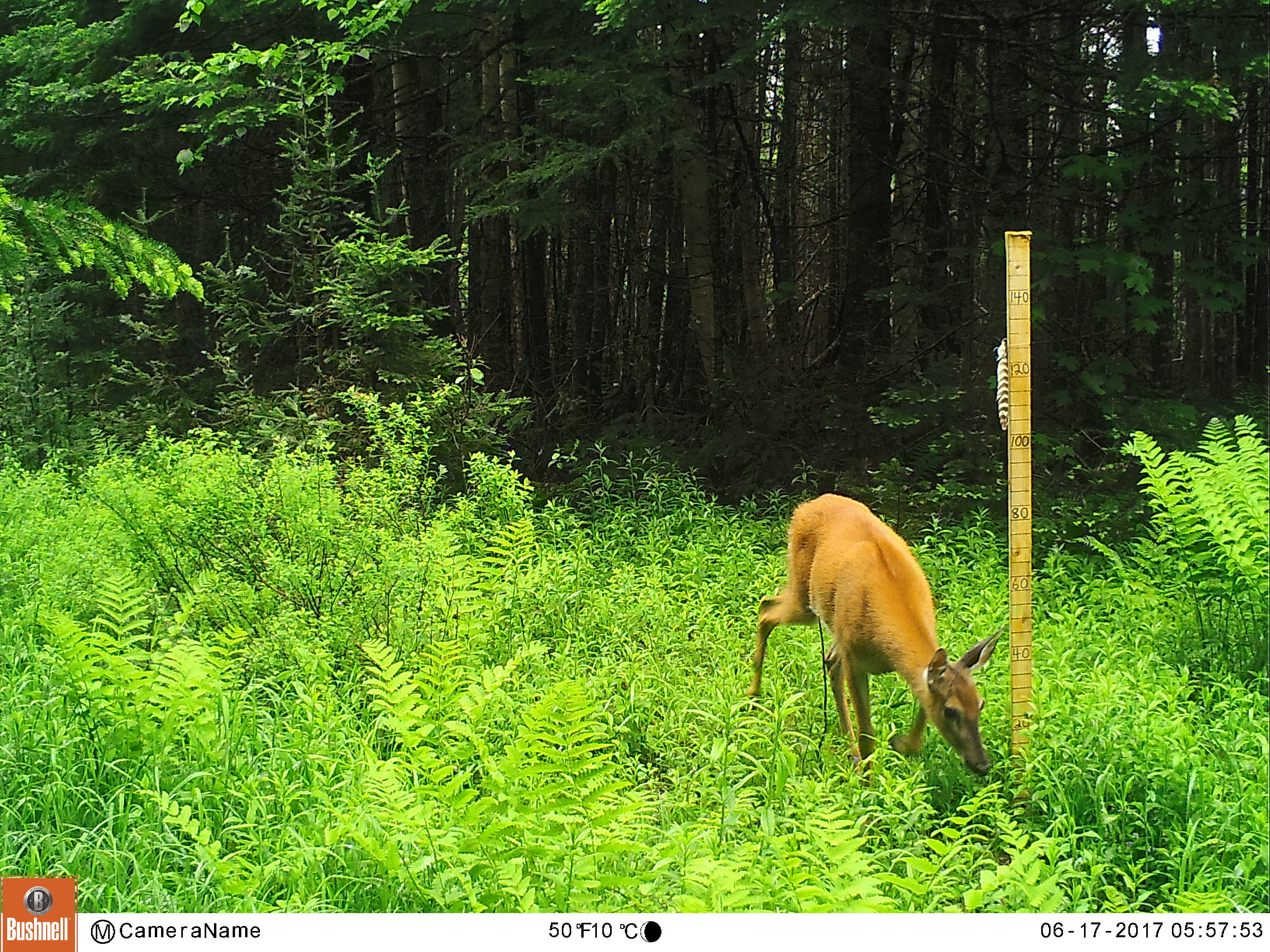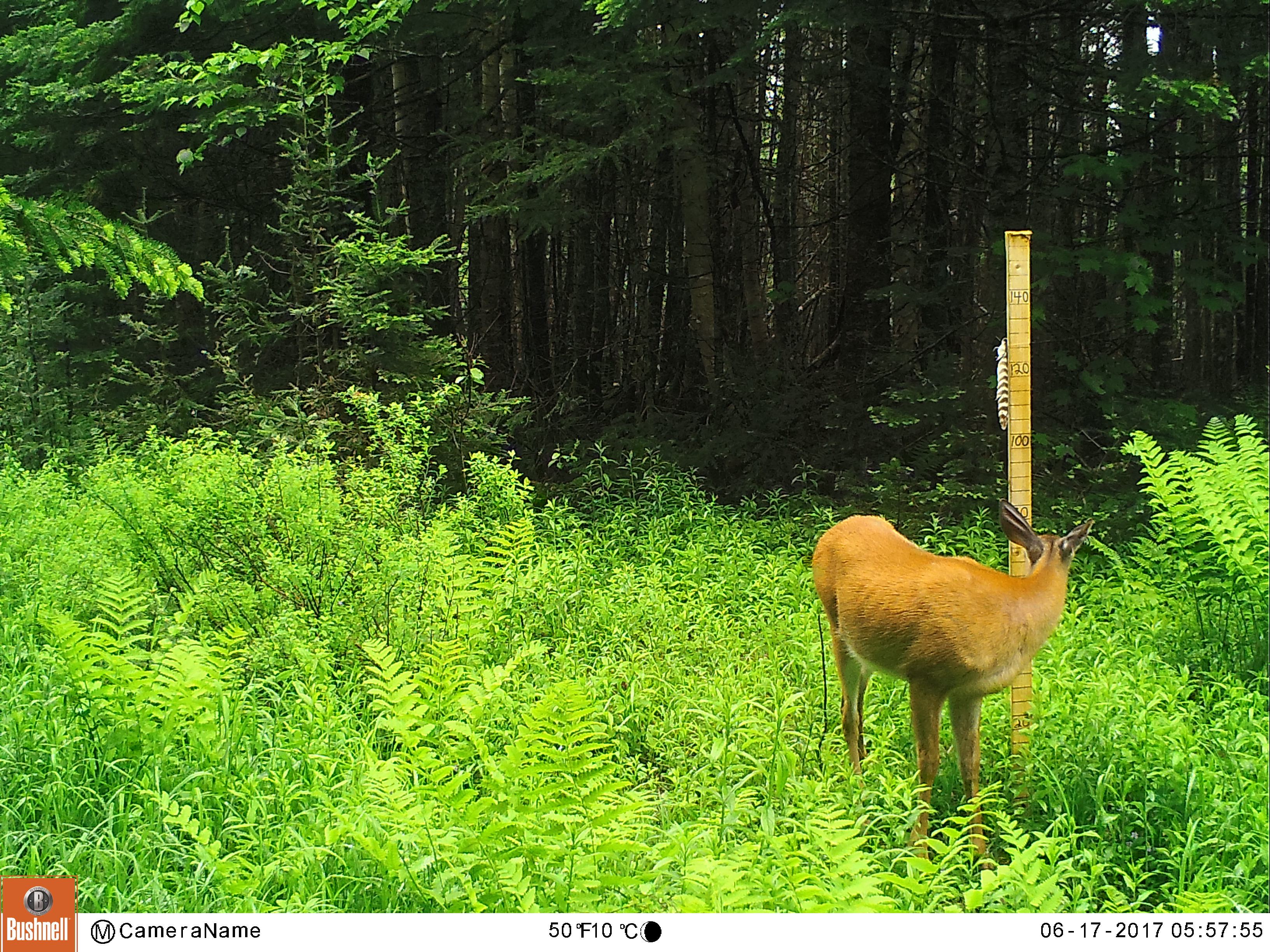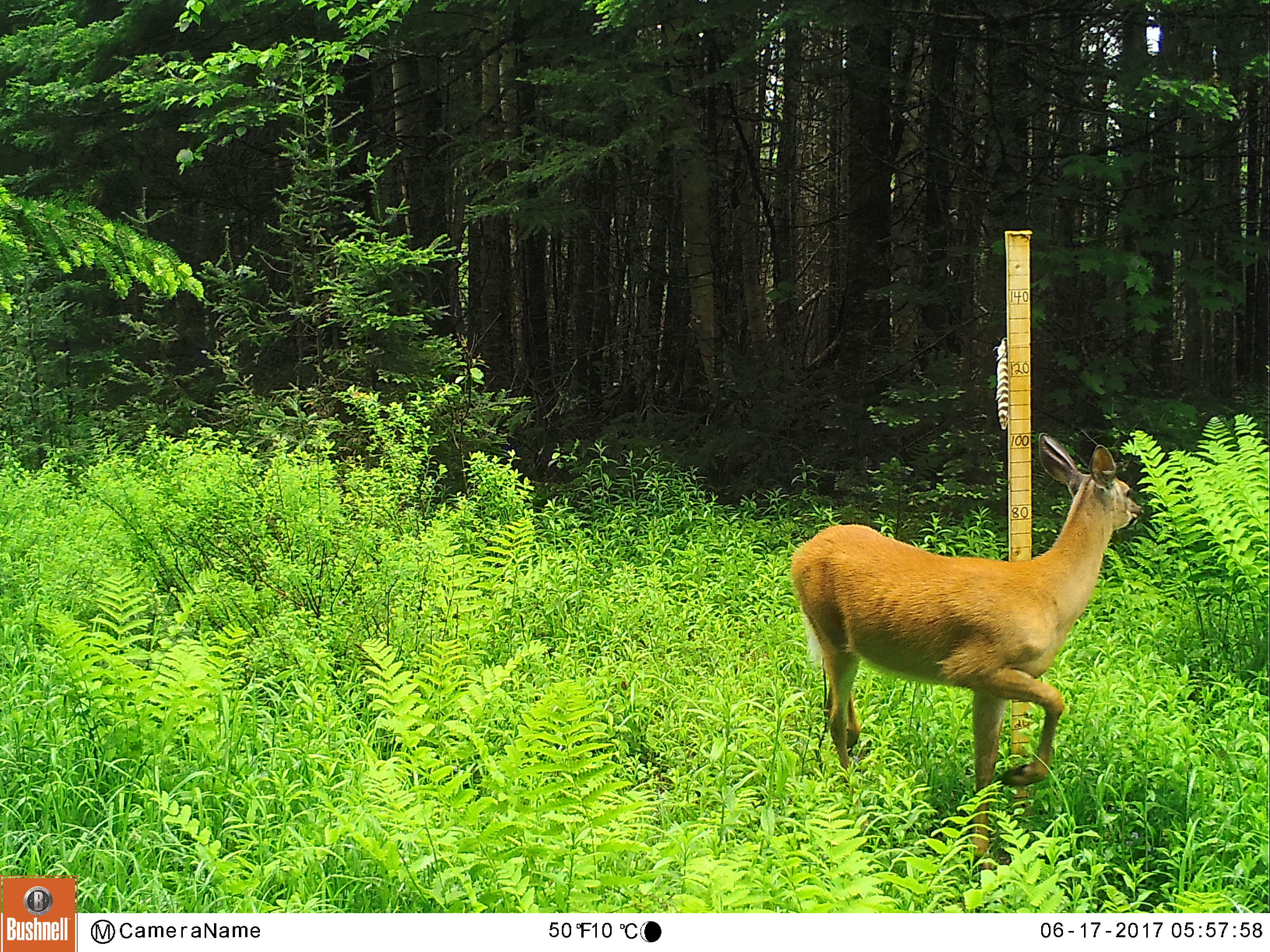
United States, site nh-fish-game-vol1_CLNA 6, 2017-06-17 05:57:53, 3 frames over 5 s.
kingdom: Animalia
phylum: Chordata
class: Mammalia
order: Artiodactyla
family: Cervidae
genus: Odocoileus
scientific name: Odocoileus virginianus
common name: white-tailed deer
White-tailed deer (Odocoileus virginianus).